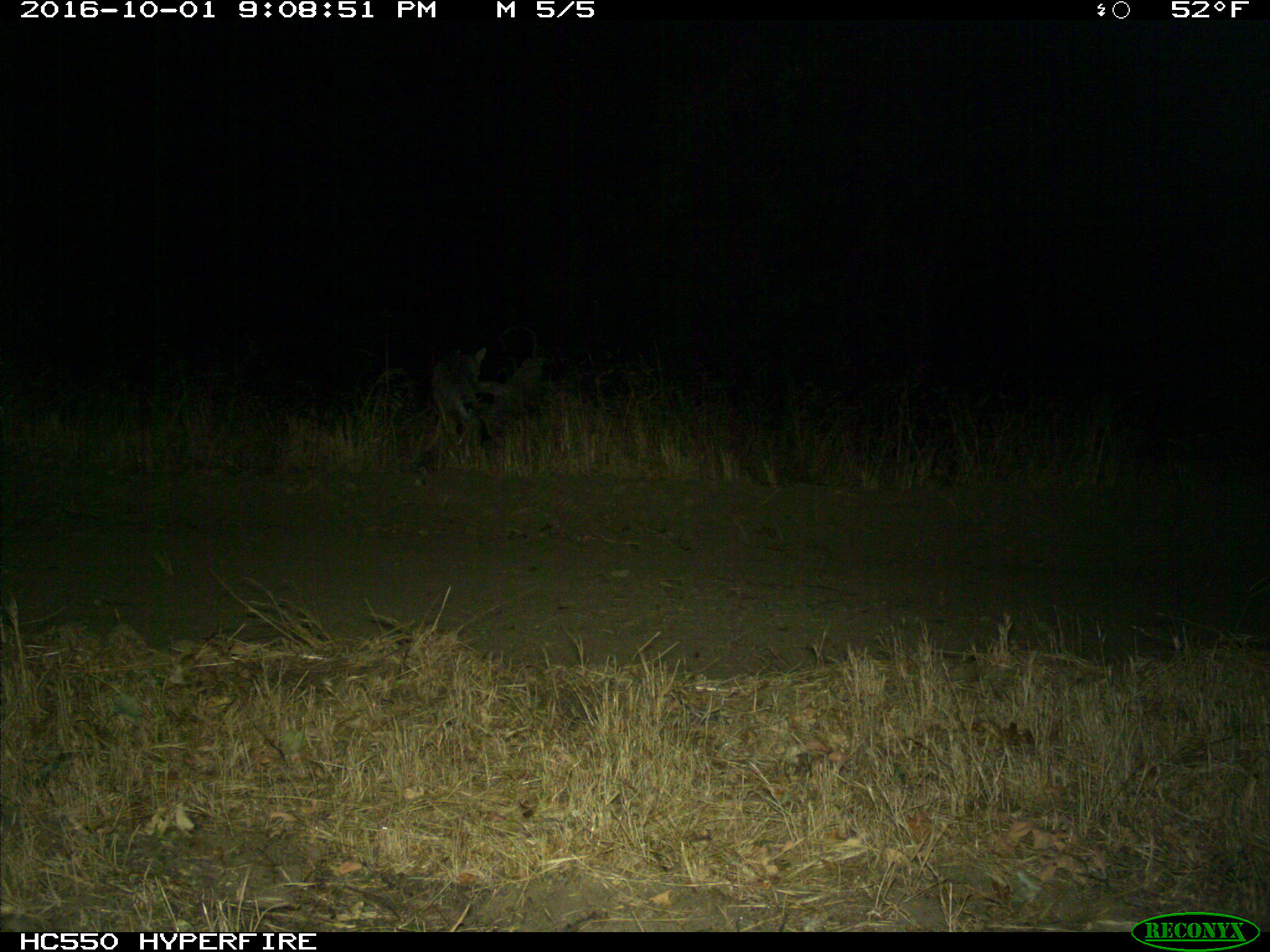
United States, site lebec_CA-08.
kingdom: Animalia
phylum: Chordata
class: Mammalia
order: Carnivora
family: Felidae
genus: Lynx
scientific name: Lynx rufus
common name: bobcat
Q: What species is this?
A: Lynx rufus (bobcat).